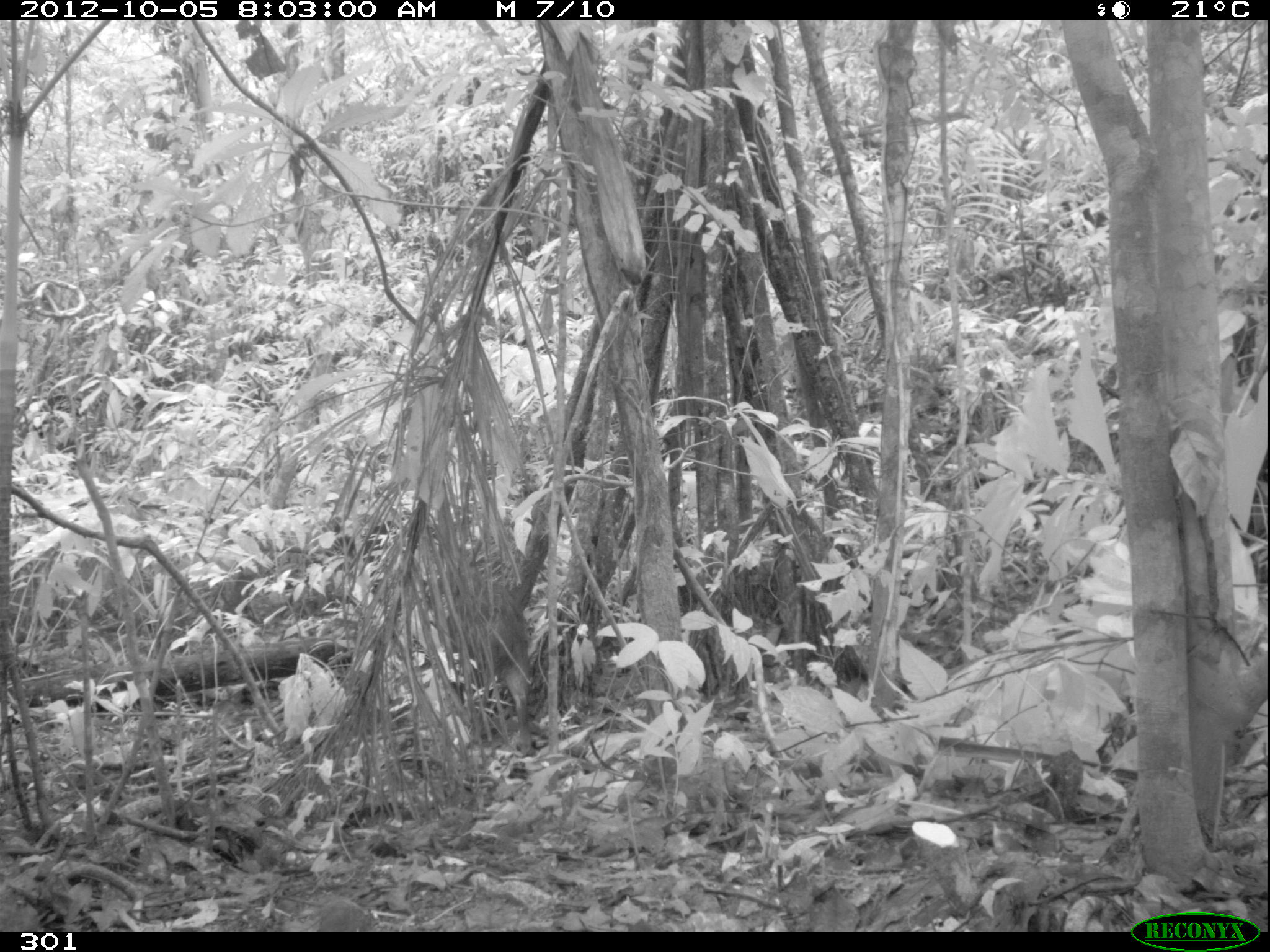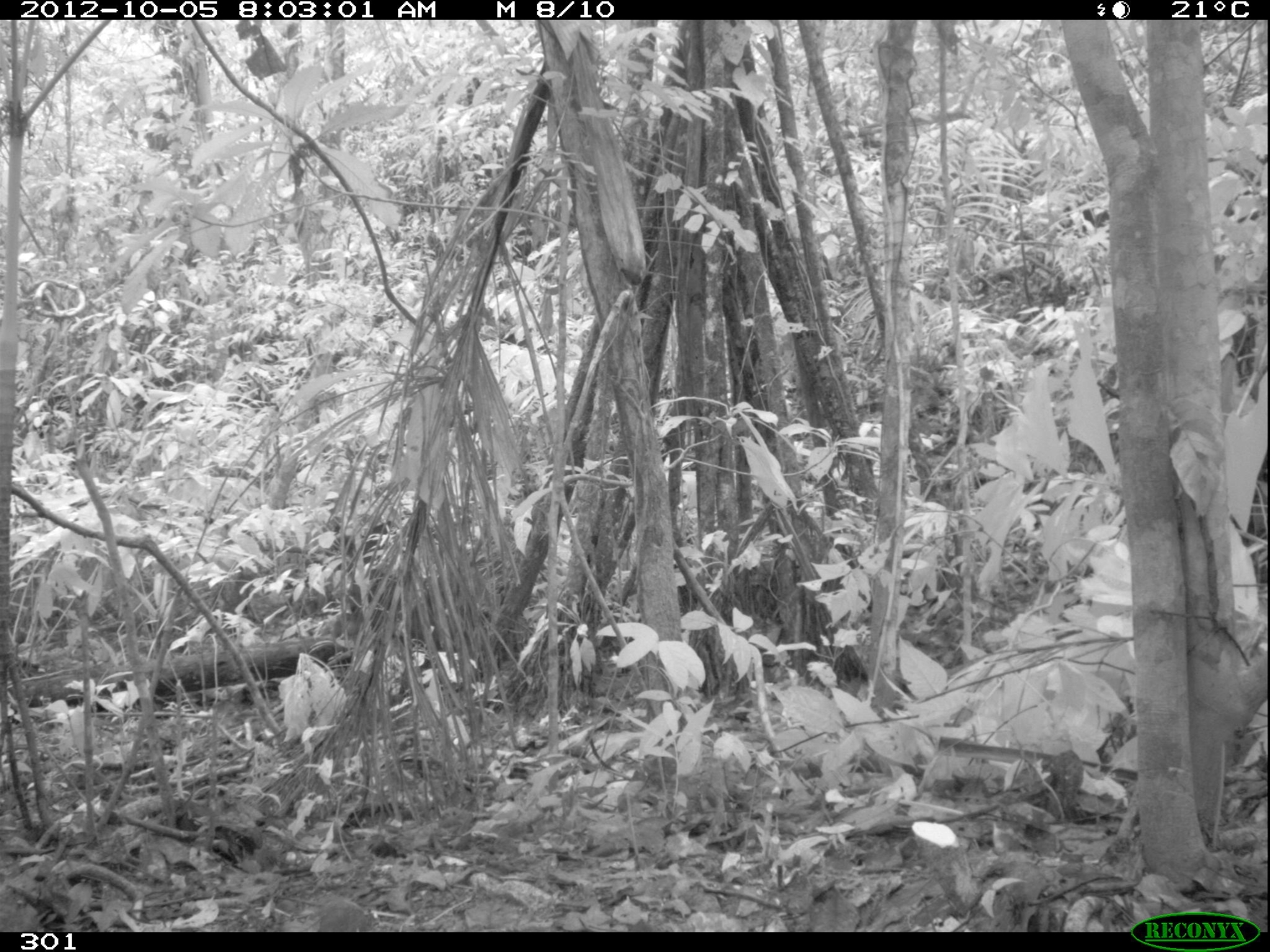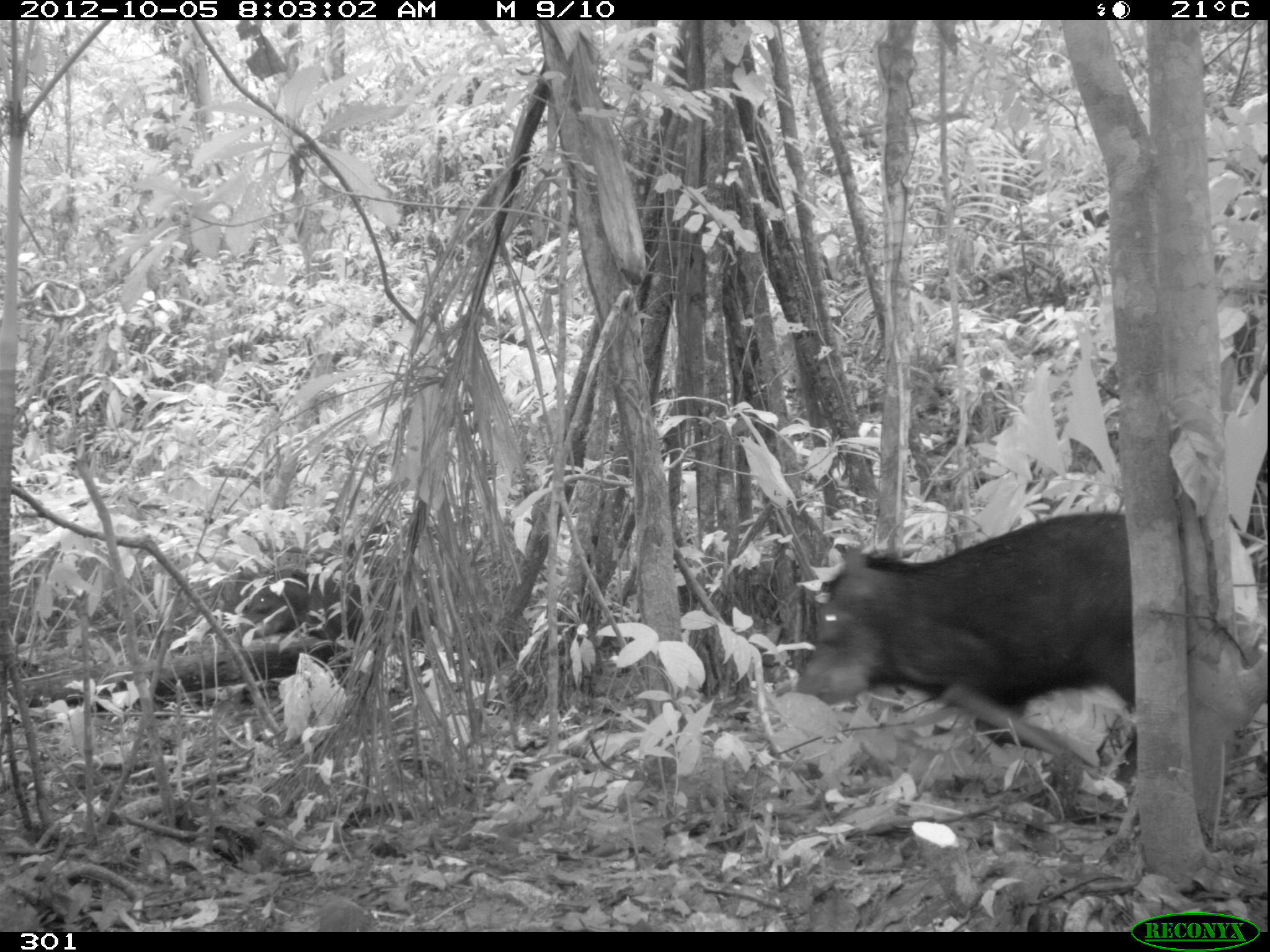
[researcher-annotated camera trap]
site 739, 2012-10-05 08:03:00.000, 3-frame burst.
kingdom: Animalia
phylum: Chordata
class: Mammalia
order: Artiodactyla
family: Tayassuidae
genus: Tayassu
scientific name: Tayassu pecari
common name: white-lipped peccary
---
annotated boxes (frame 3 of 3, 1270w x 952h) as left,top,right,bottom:
tayassu pecari: 771,509,1134,745; 231,563,384,650